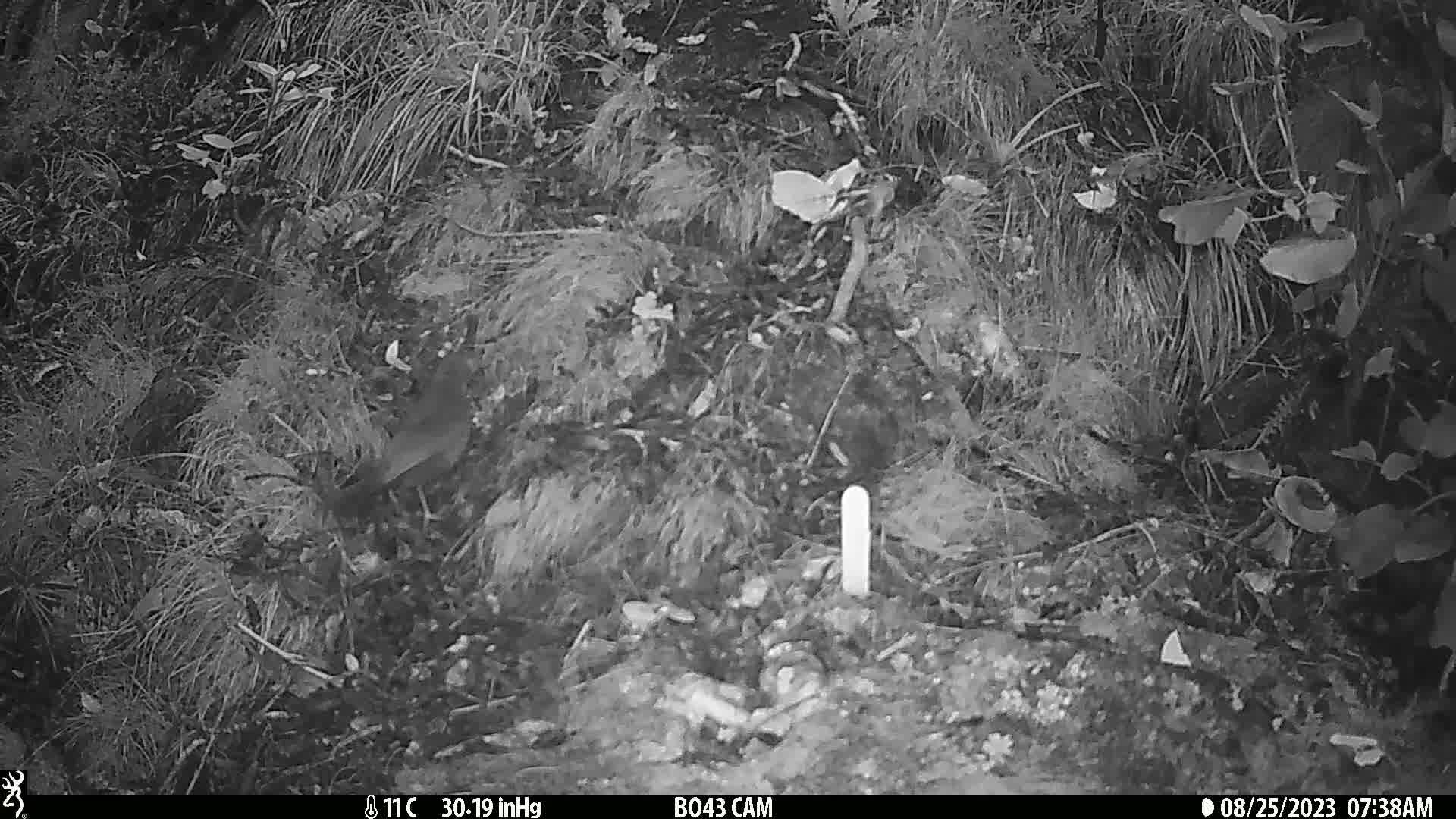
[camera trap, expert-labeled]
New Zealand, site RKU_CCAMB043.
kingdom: Animalia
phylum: Chordata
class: Aves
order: Passeriformes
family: Turdidae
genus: Turdus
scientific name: Turdus merula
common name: eurasian blackbird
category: blackbird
Blackbird (eurasian blackbird) (Turdus merula).